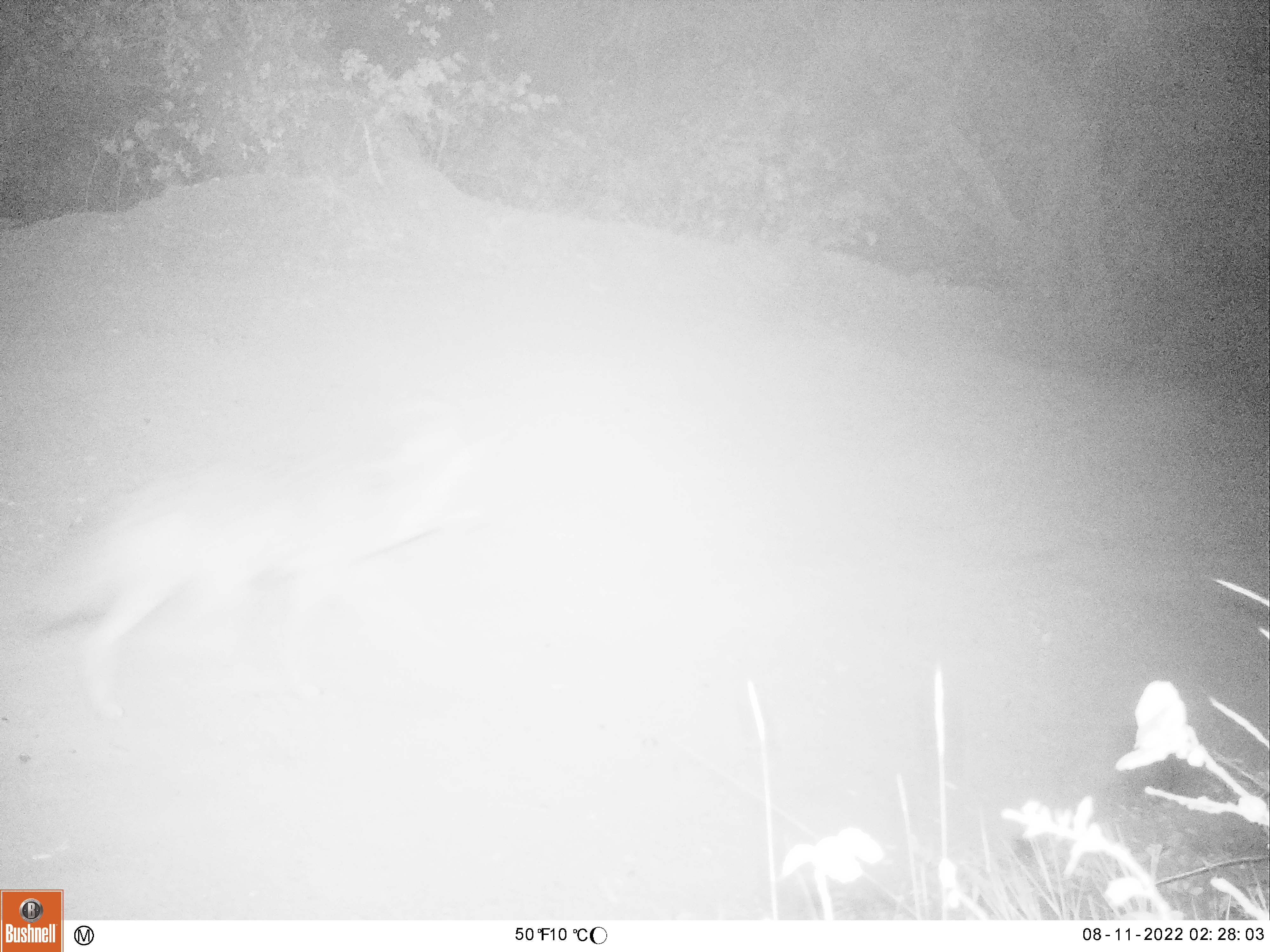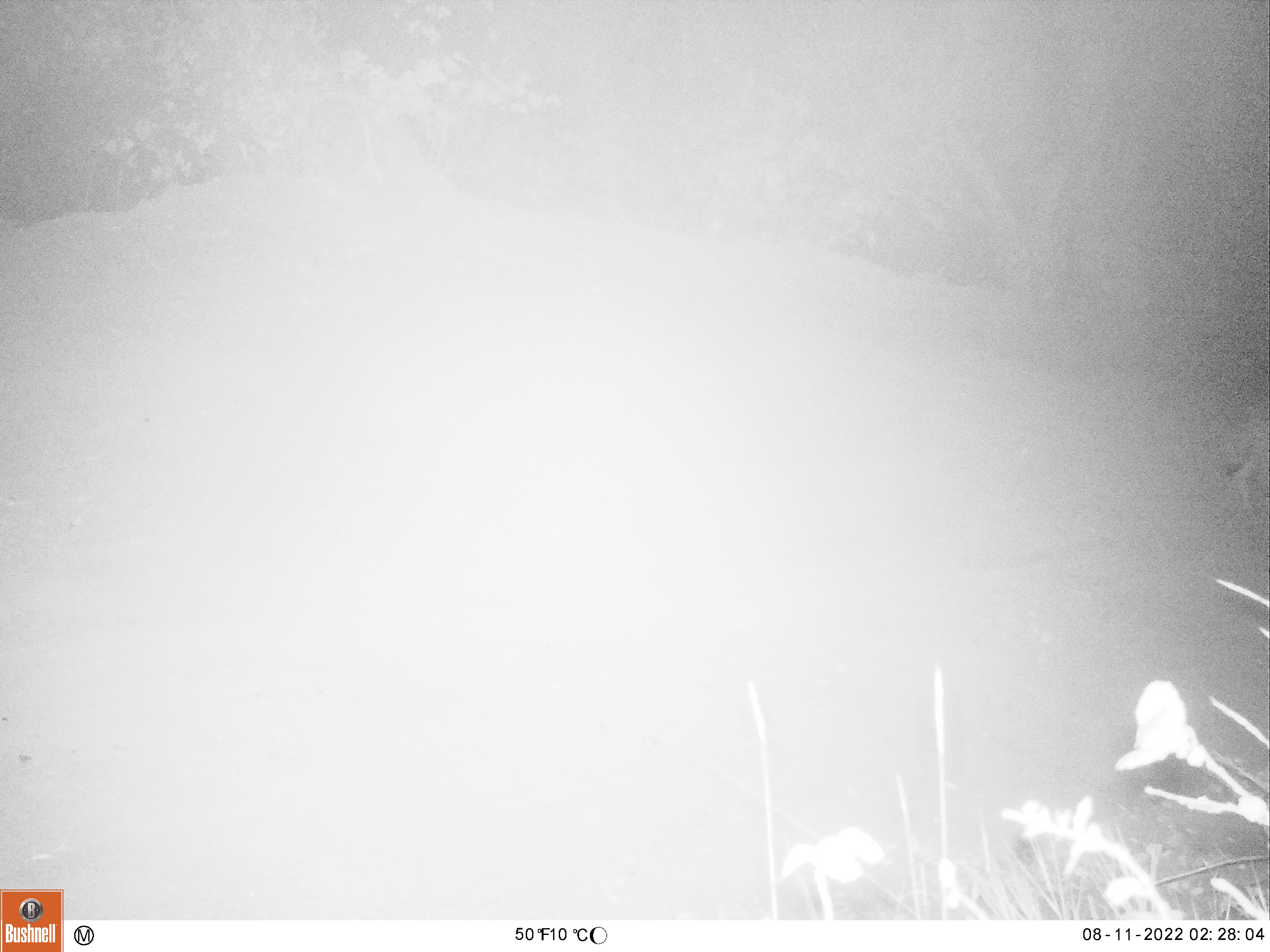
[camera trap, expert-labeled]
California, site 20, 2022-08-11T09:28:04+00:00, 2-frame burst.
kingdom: Animalia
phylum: Chordata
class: Mammalia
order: Carnivora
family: Canidae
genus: Canis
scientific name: Canis latrans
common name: coyote